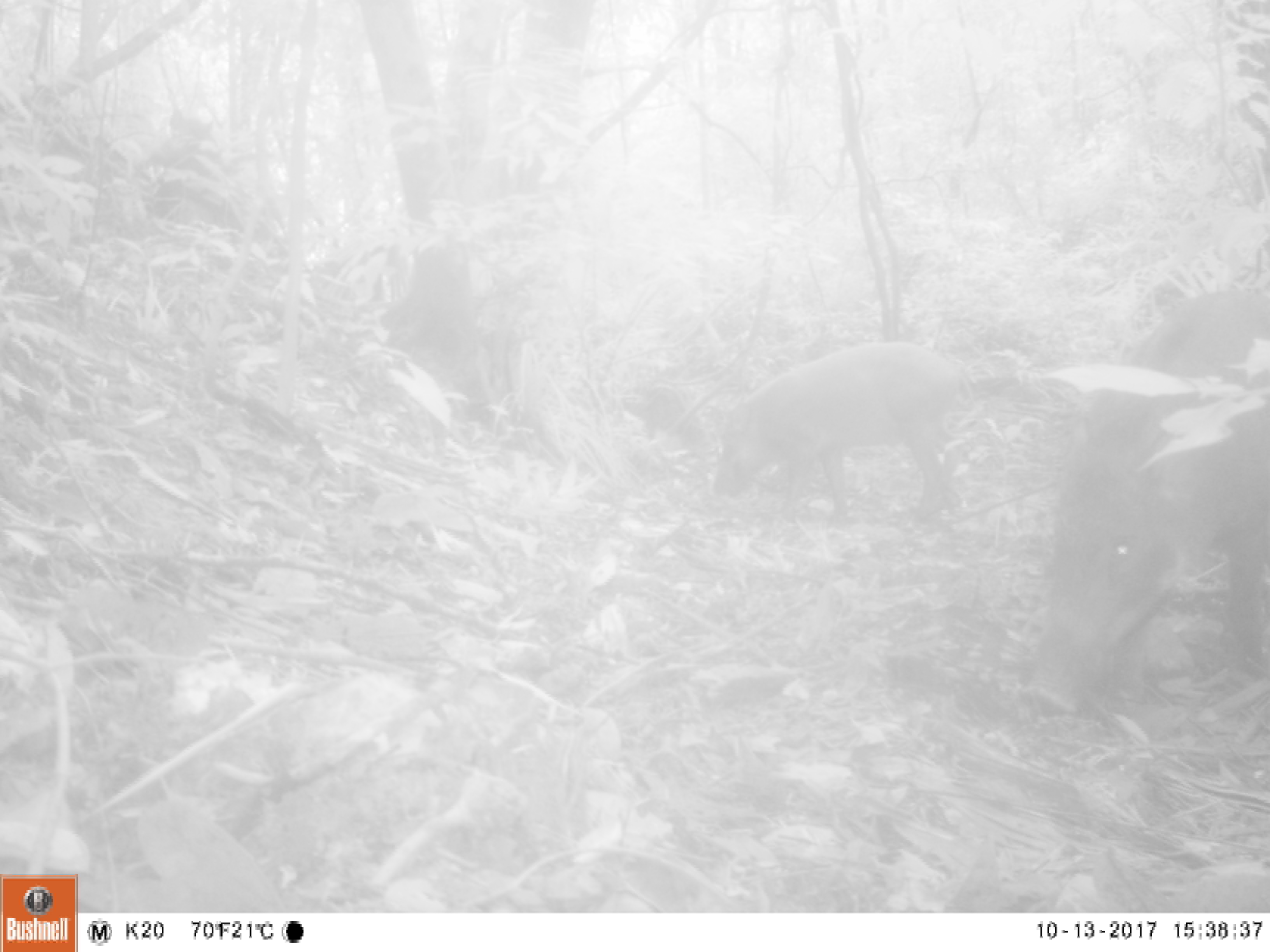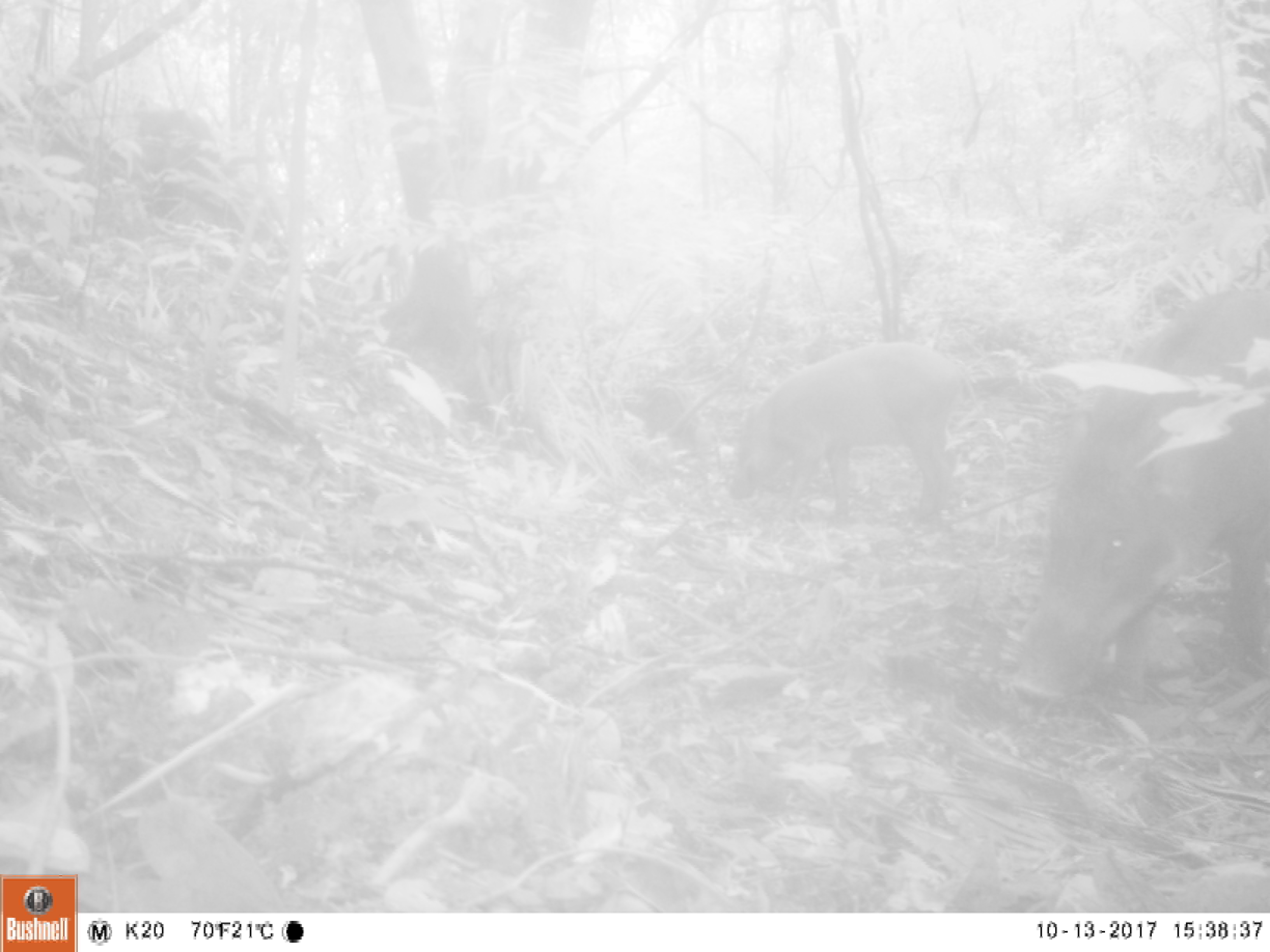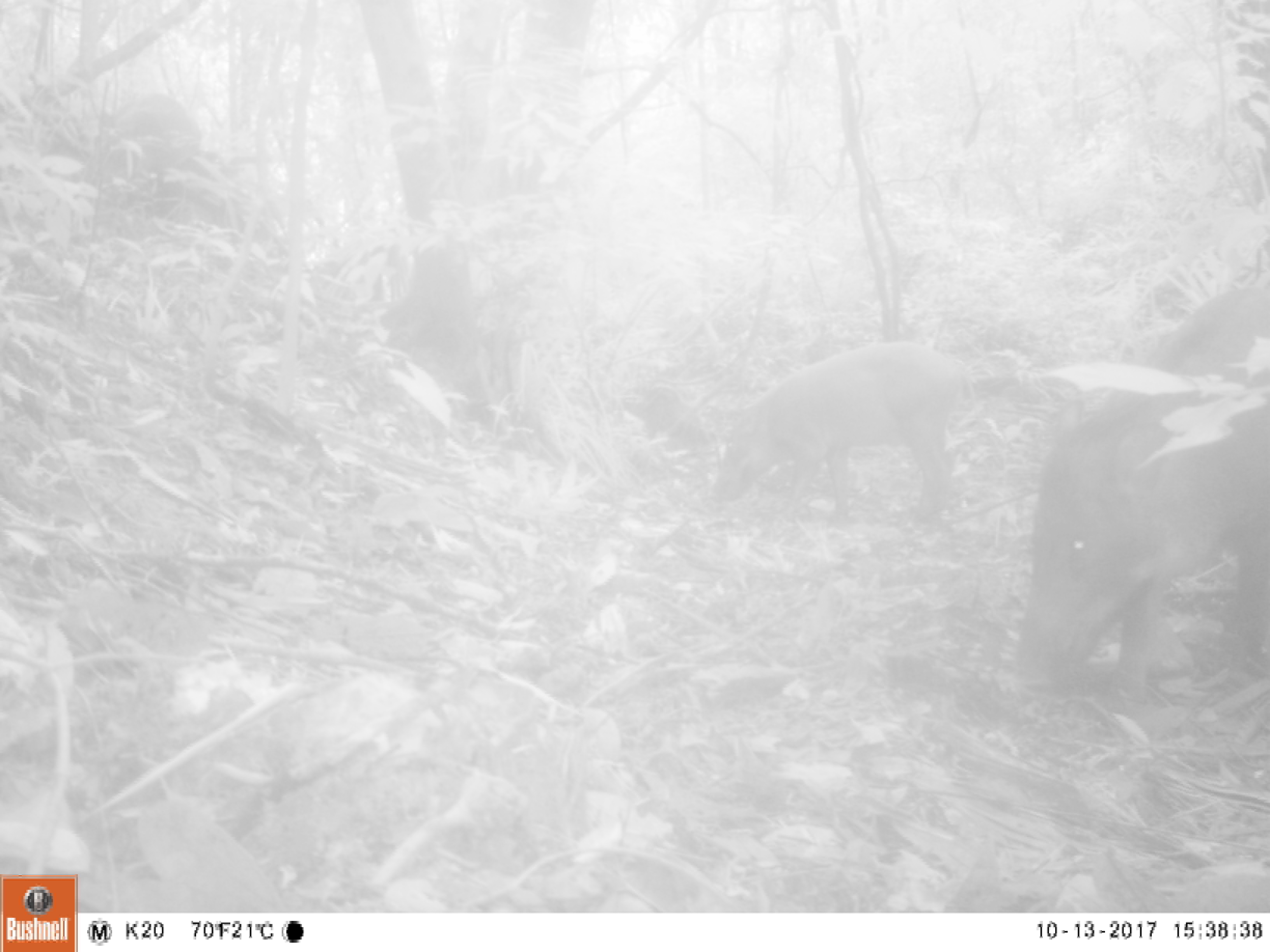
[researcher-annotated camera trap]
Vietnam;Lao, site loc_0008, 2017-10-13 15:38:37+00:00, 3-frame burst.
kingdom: Animalia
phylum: Chordata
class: Mammalia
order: Artiodactyla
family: Suidae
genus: Sus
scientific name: Sus scrofa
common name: eurasian wild pig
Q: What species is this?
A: Eurasian wild pig (Sus scrofa).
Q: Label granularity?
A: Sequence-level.